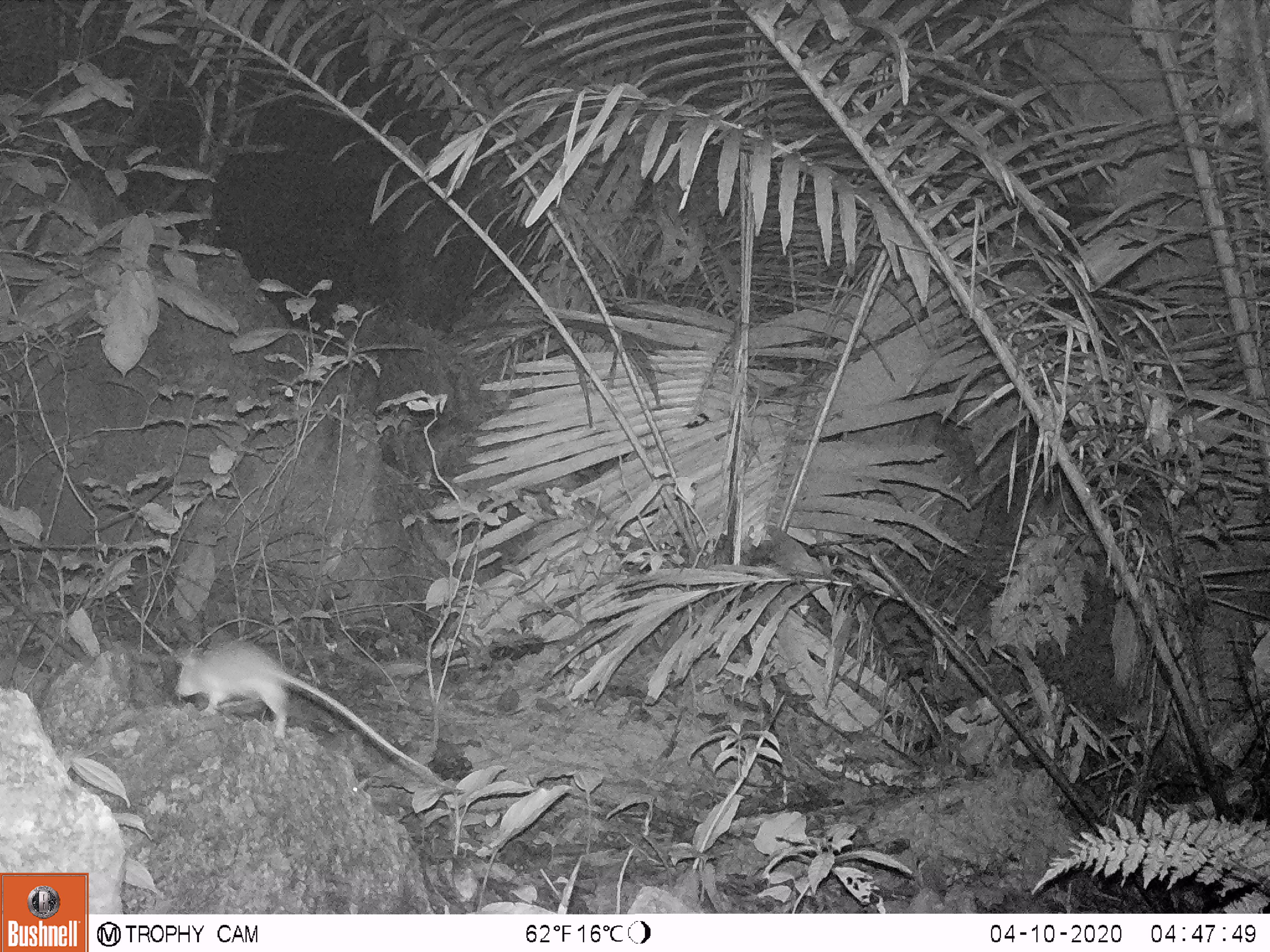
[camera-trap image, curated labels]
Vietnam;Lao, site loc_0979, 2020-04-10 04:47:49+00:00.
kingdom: Animalia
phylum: Chordata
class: Mammalia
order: Rodentia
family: Muridae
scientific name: Muridae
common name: old-world mice and rats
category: unidentified murid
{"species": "unidentified murid (old-world mice and rats) (Muridae)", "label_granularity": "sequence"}